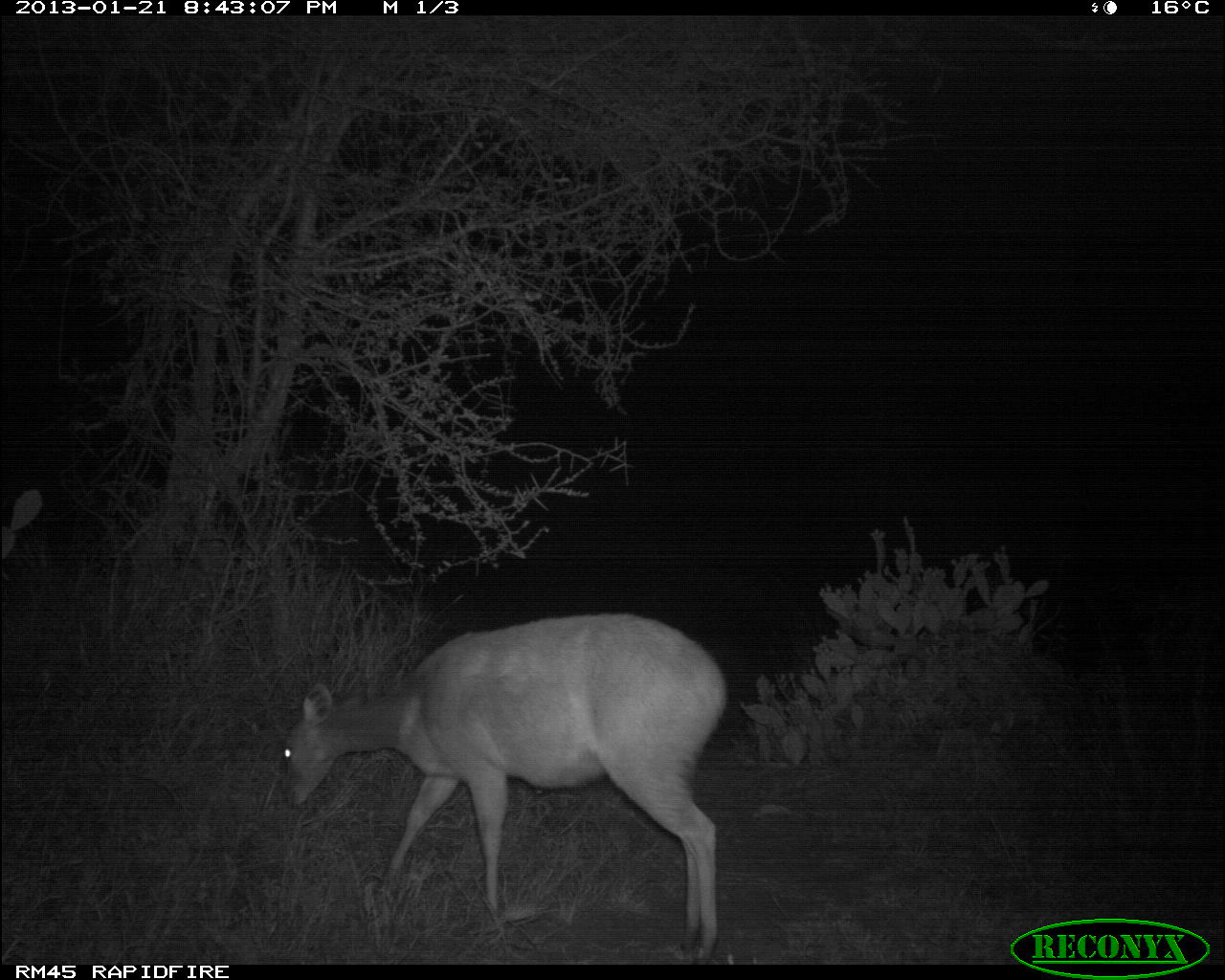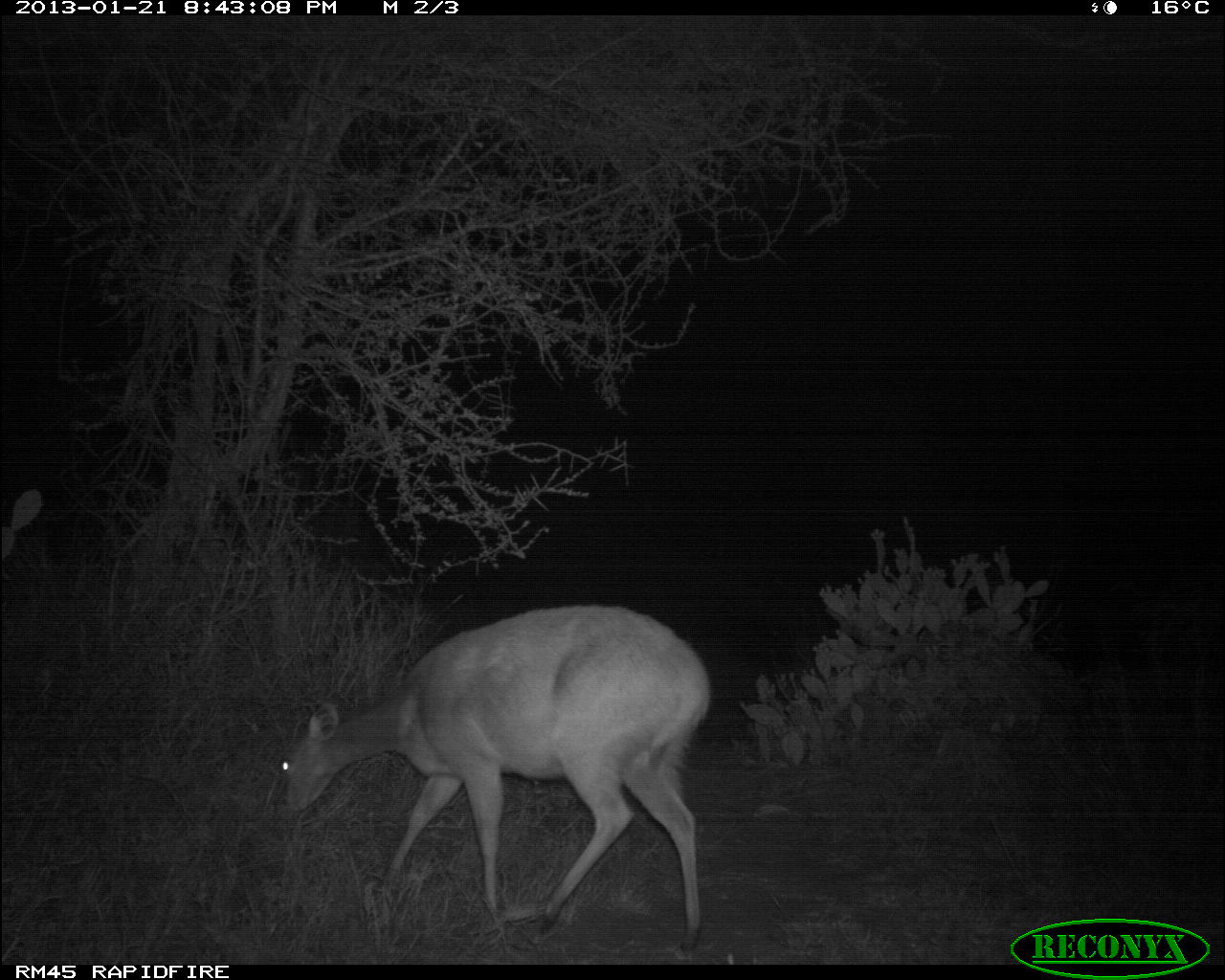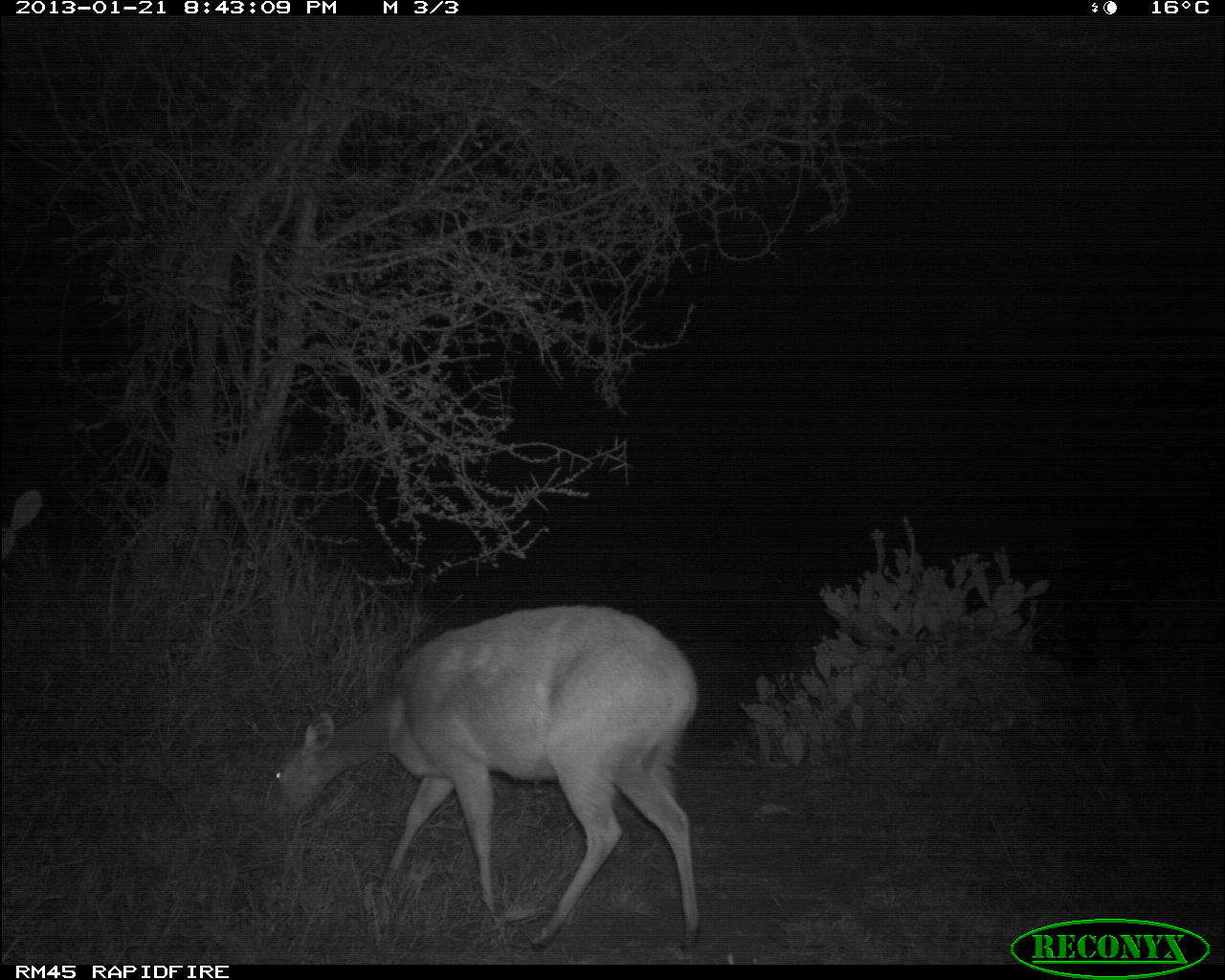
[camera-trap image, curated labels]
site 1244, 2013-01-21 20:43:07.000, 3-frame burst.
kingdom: Animalia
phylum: Chordata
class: Mammalia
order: Artiodactyla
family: Bovidae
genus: Tragelaphus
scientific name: Tragelaphus scriptus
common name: bushbuck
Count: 1.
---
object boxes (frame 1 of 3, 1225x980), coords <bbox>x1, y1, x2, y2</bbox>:
tragelaphus scriptus: <bbox>277, 612, 729, 965</bbox>